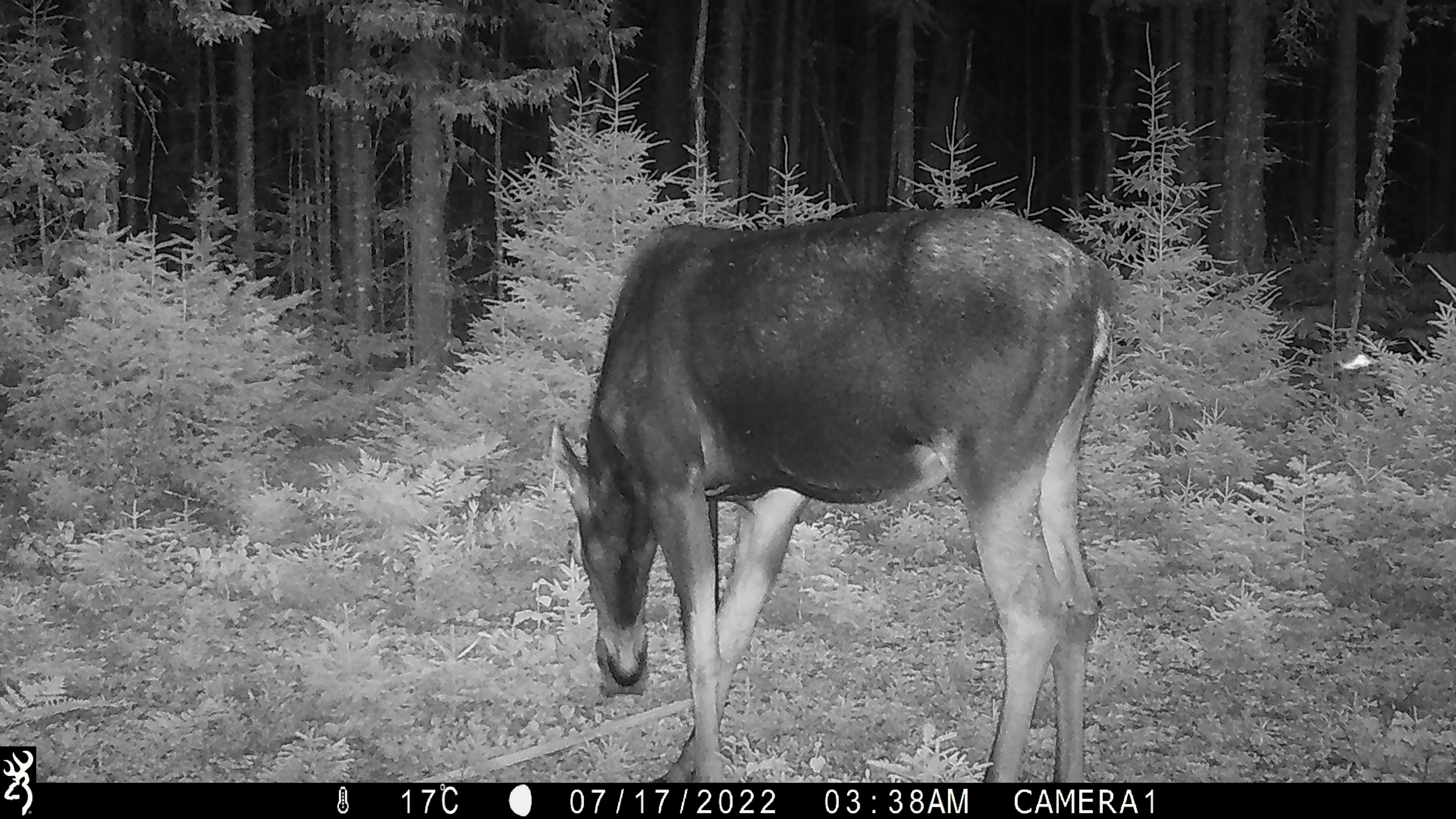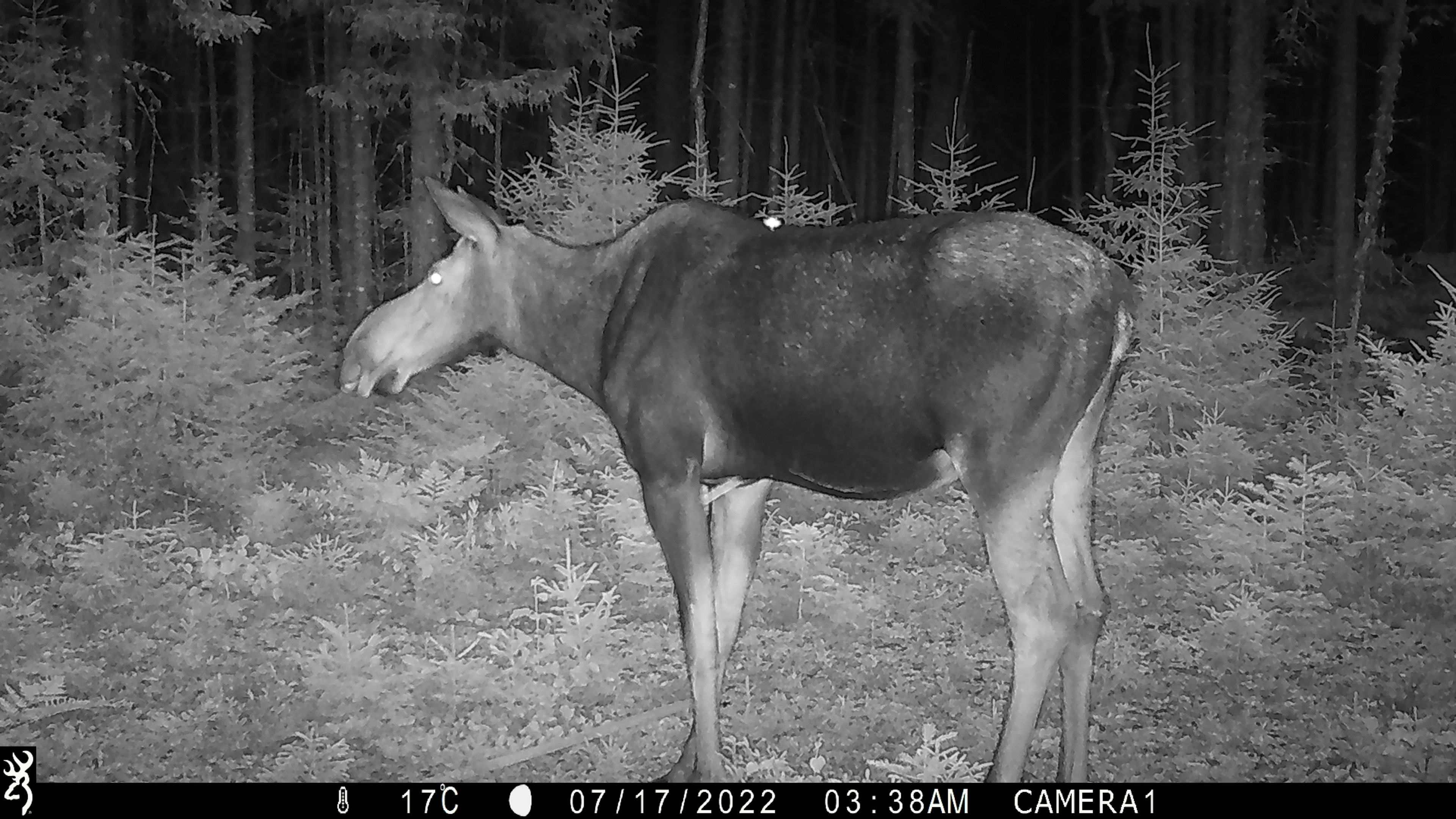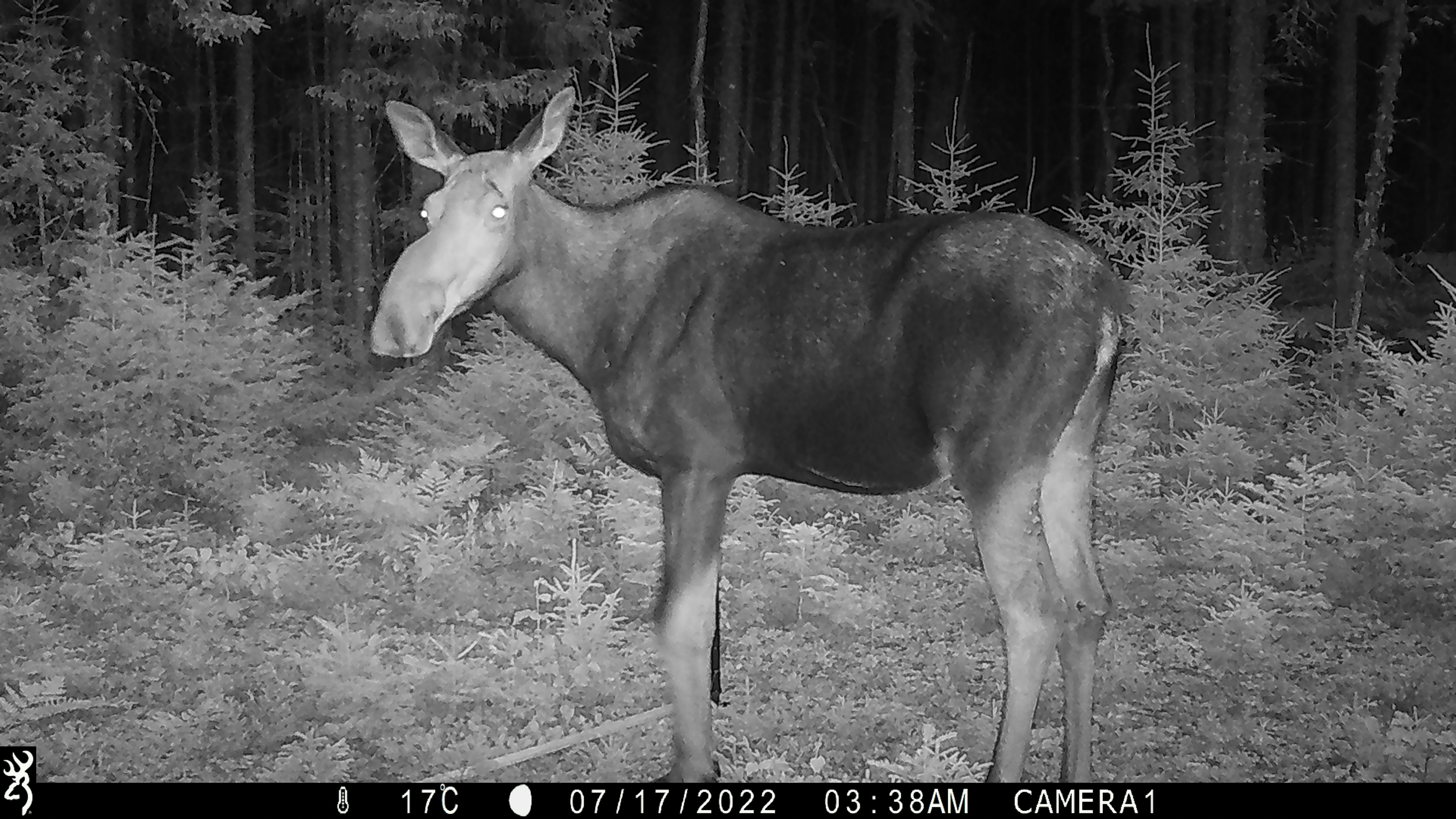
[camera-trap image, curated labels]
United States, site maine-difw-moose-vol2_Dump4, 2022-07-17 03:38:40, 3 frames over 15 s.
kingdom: Animalia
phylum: Chordata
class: Mammalia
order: Artiodactyla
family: Cervidae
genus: Alces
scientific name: Alces alces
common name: moose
Moose (Alces alces).